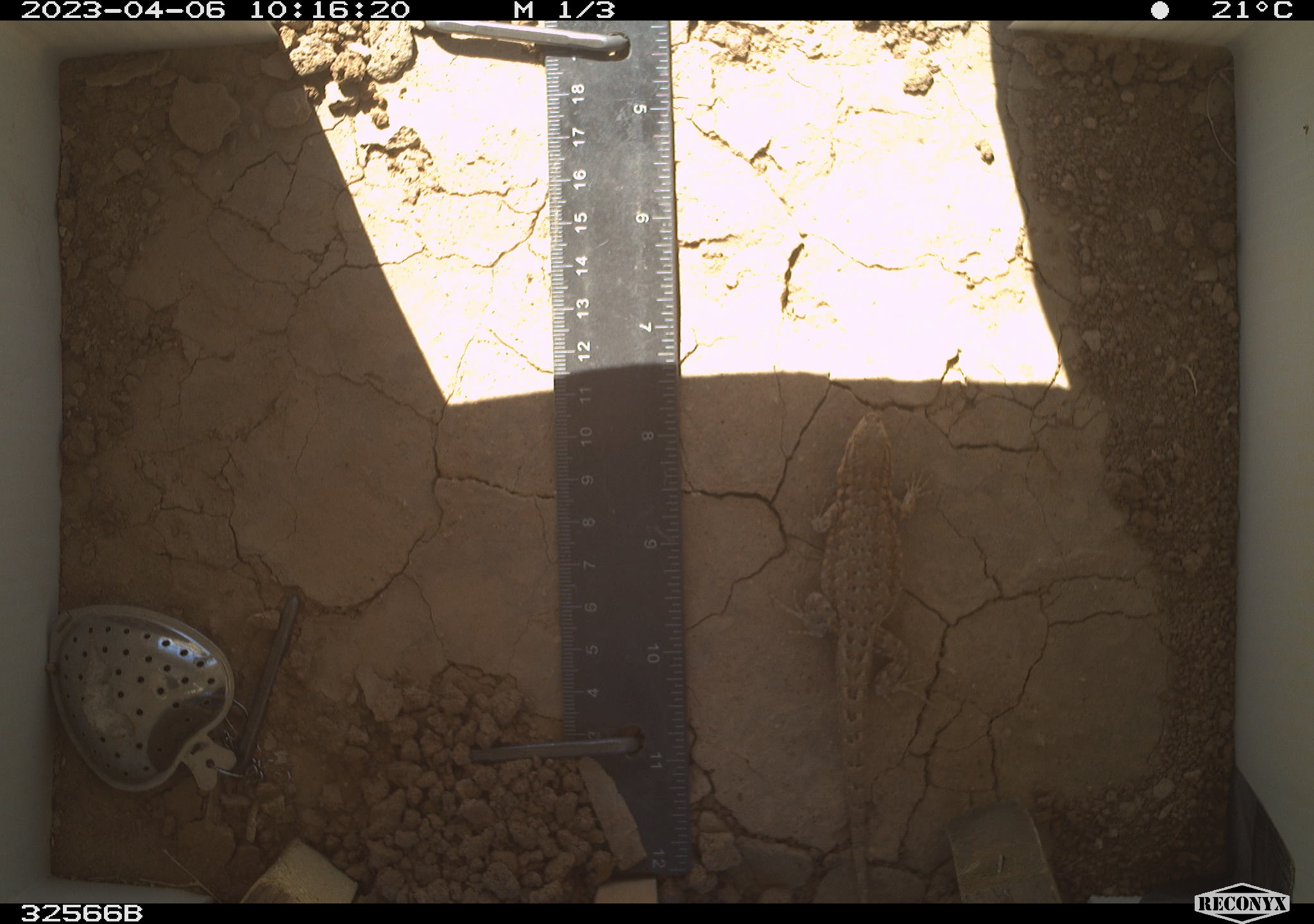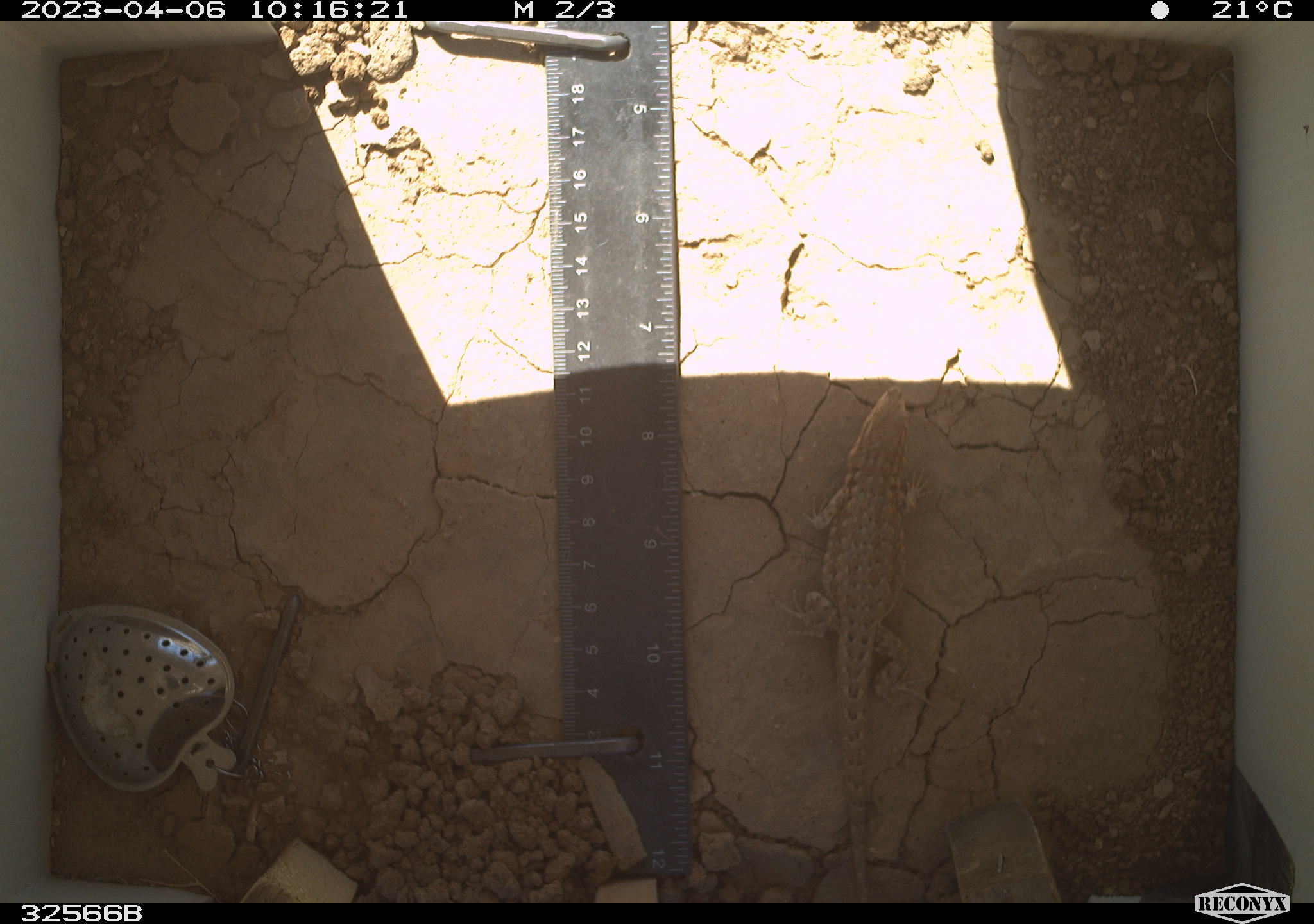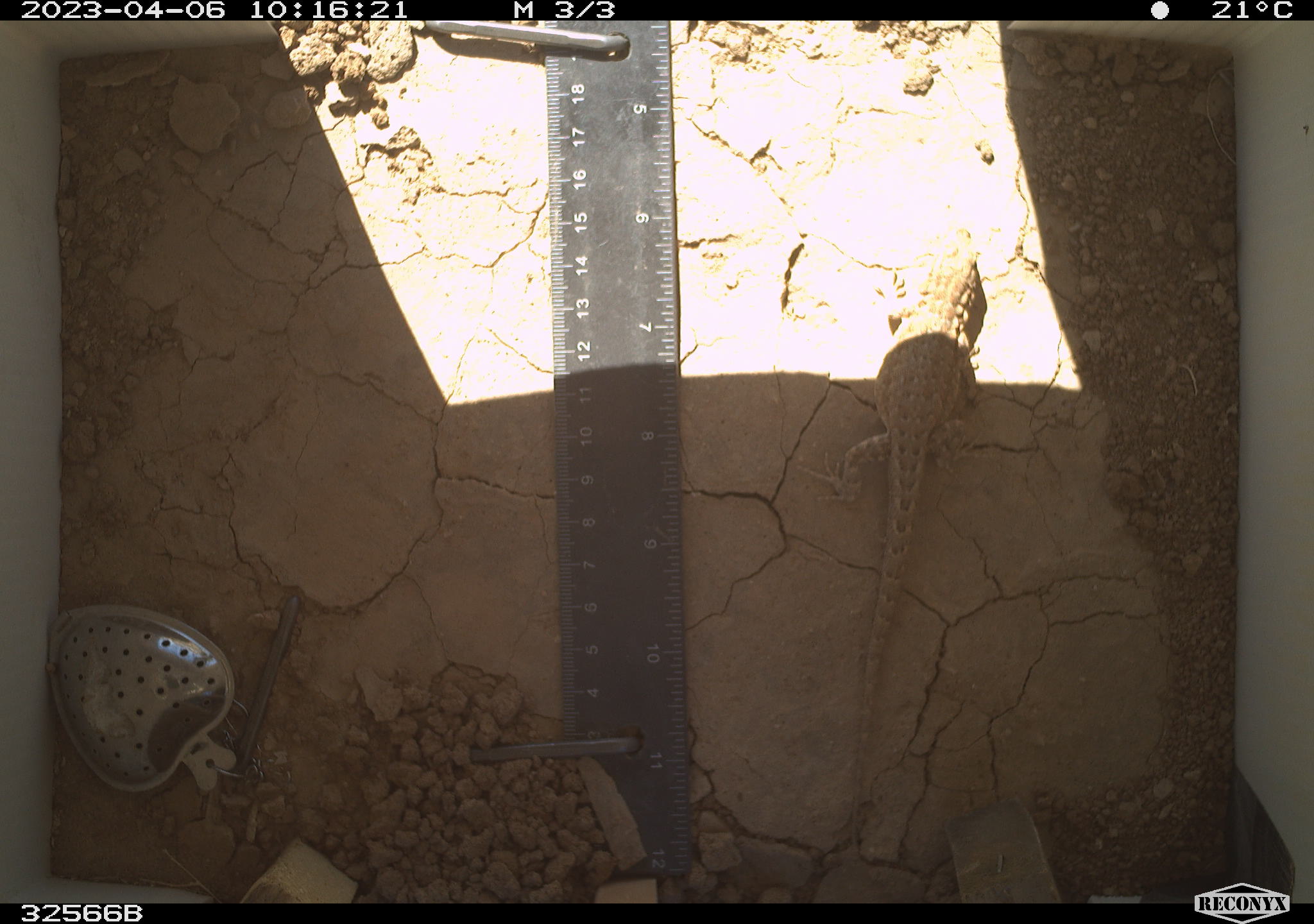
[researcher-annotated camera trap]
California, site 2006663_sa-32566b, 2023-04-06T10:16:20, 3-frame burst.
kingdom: Animalia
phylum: Chordata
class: Reptilia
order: Squamata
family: Phrynosomatidae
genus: Sceloporus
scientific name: Sceloporus graciosus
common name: common sagebrush lizard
Common sagebrush lizard (Sceloporus graciosus).